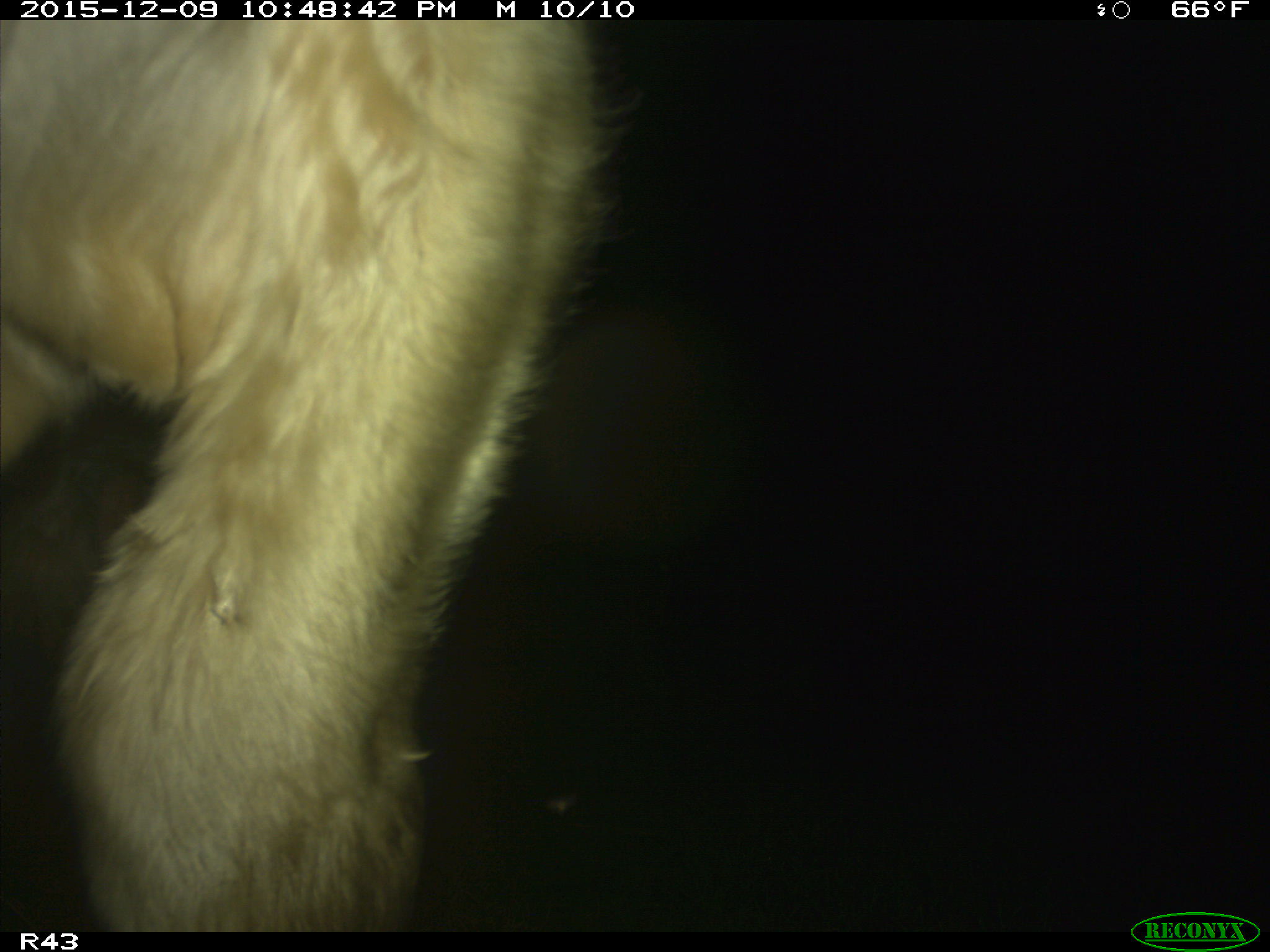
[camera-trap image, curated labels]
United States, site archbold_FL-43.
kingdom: Animalia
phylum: Chordata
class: Mammalia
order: Artiodactyla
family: Bovidae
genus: Bos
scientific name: Bos taurus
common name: domestic cow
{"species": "Bos taurus (domestic cow)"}